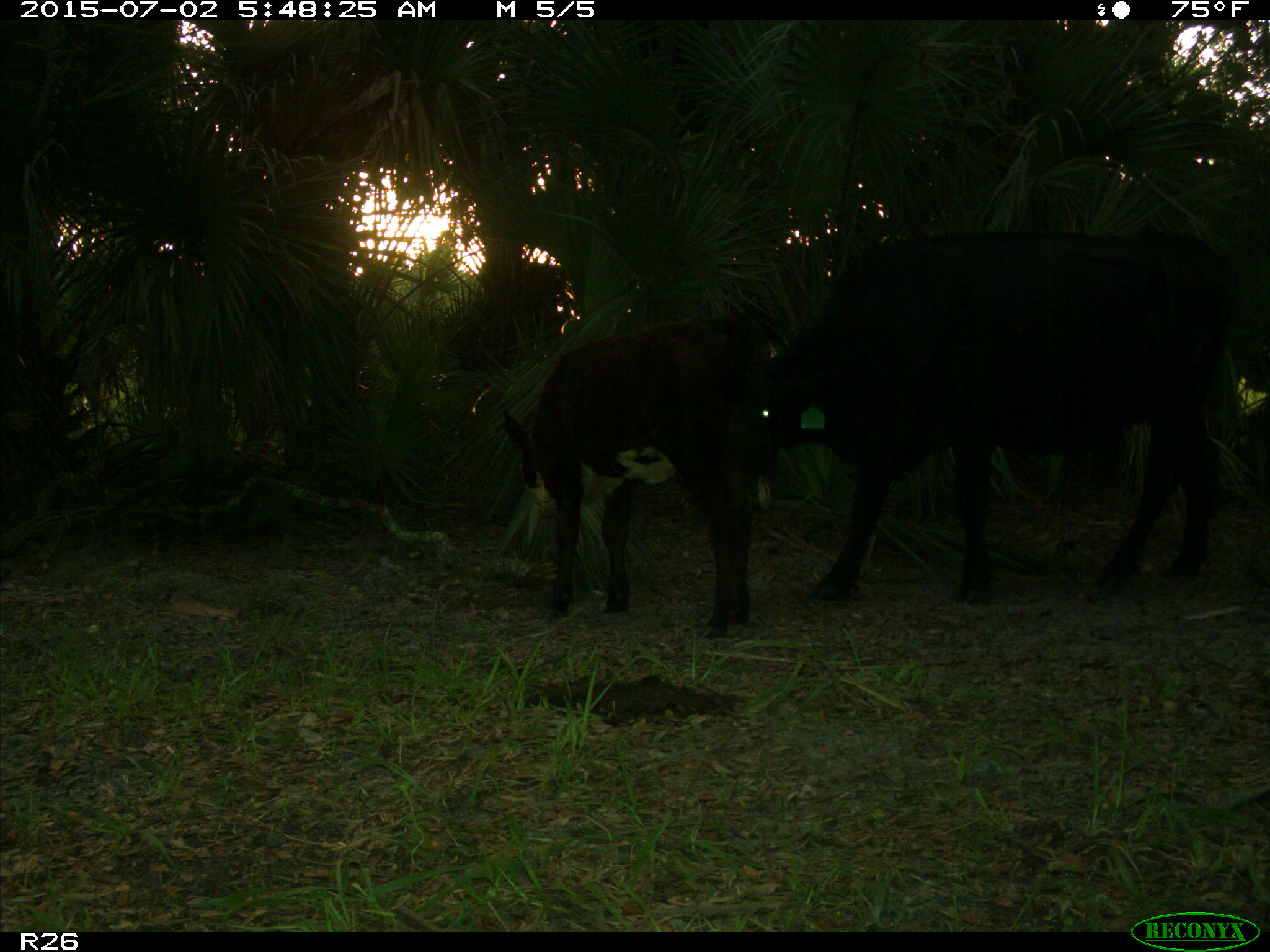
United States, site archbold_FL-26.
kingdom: Animalia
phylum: Chordata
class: Mammalia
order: Artiodactyla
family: Bovidae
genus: Bos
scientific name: Bos taurus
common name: domestic cow